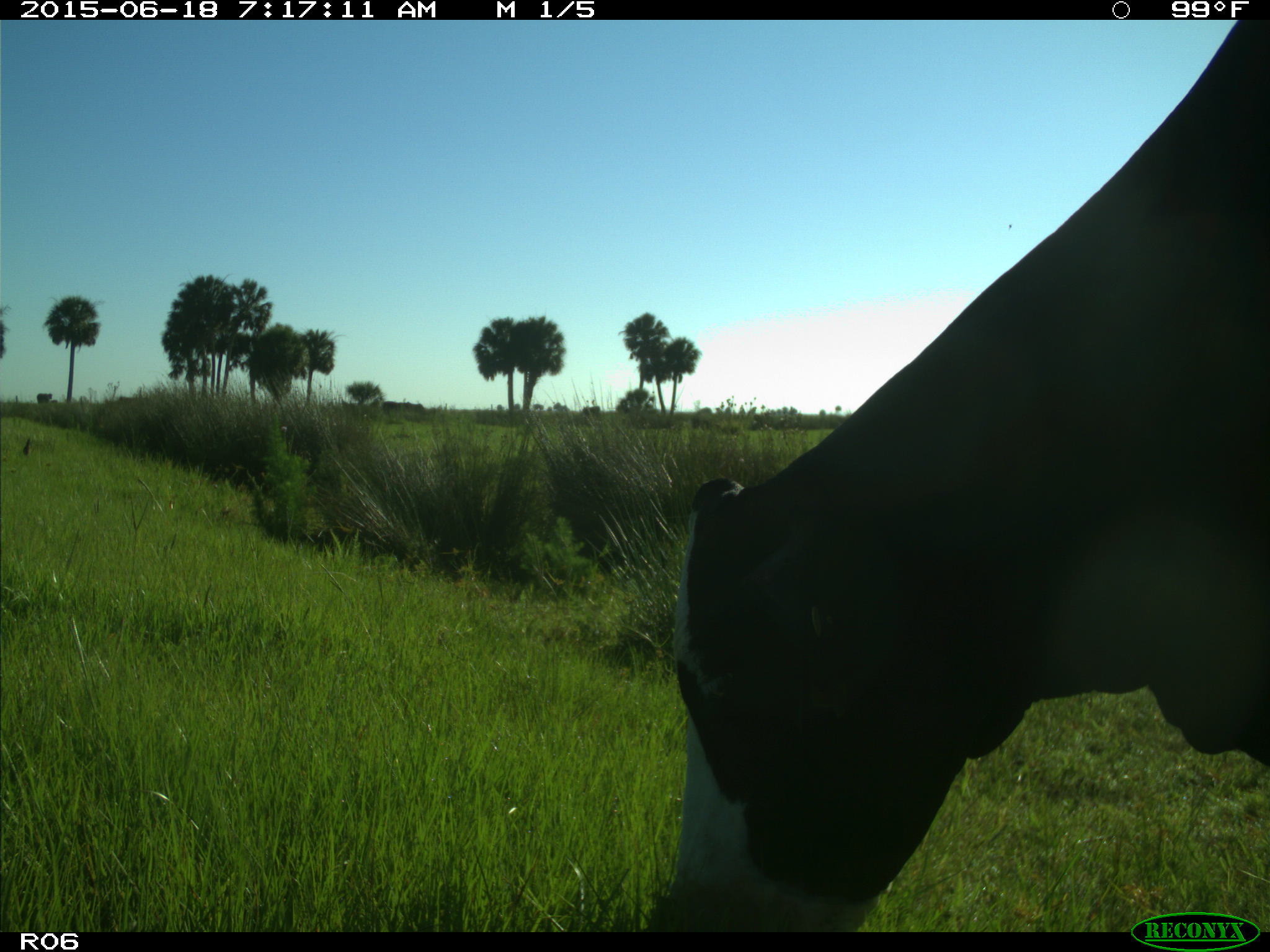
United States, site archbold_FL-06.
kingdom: Animalia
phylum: Chordata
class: Mammalia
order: Artiodactyla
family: Bovidae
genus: Bos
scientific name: Bos taurus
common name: domestic cow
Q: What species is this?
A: Bos taurus (domestic cow).